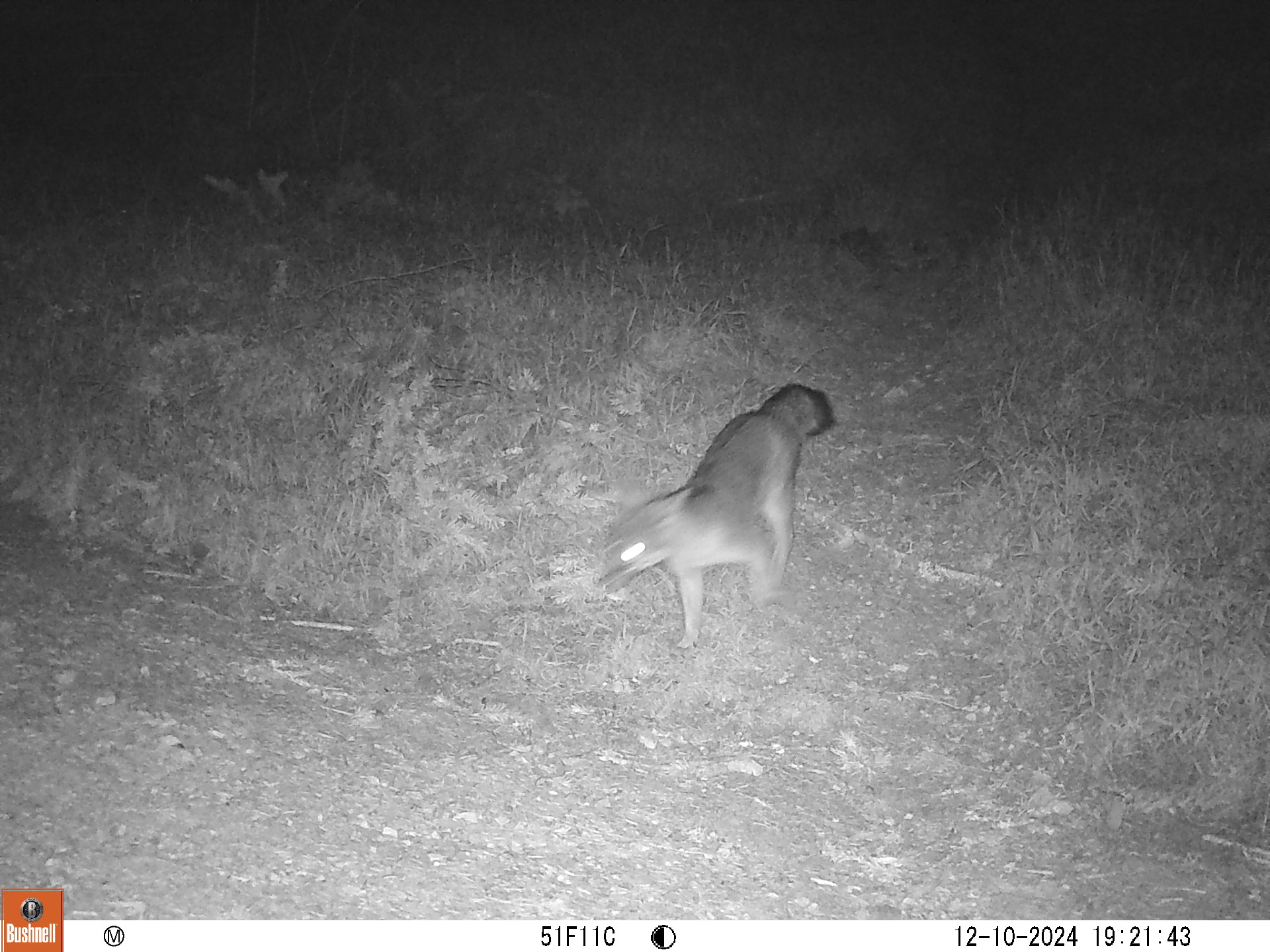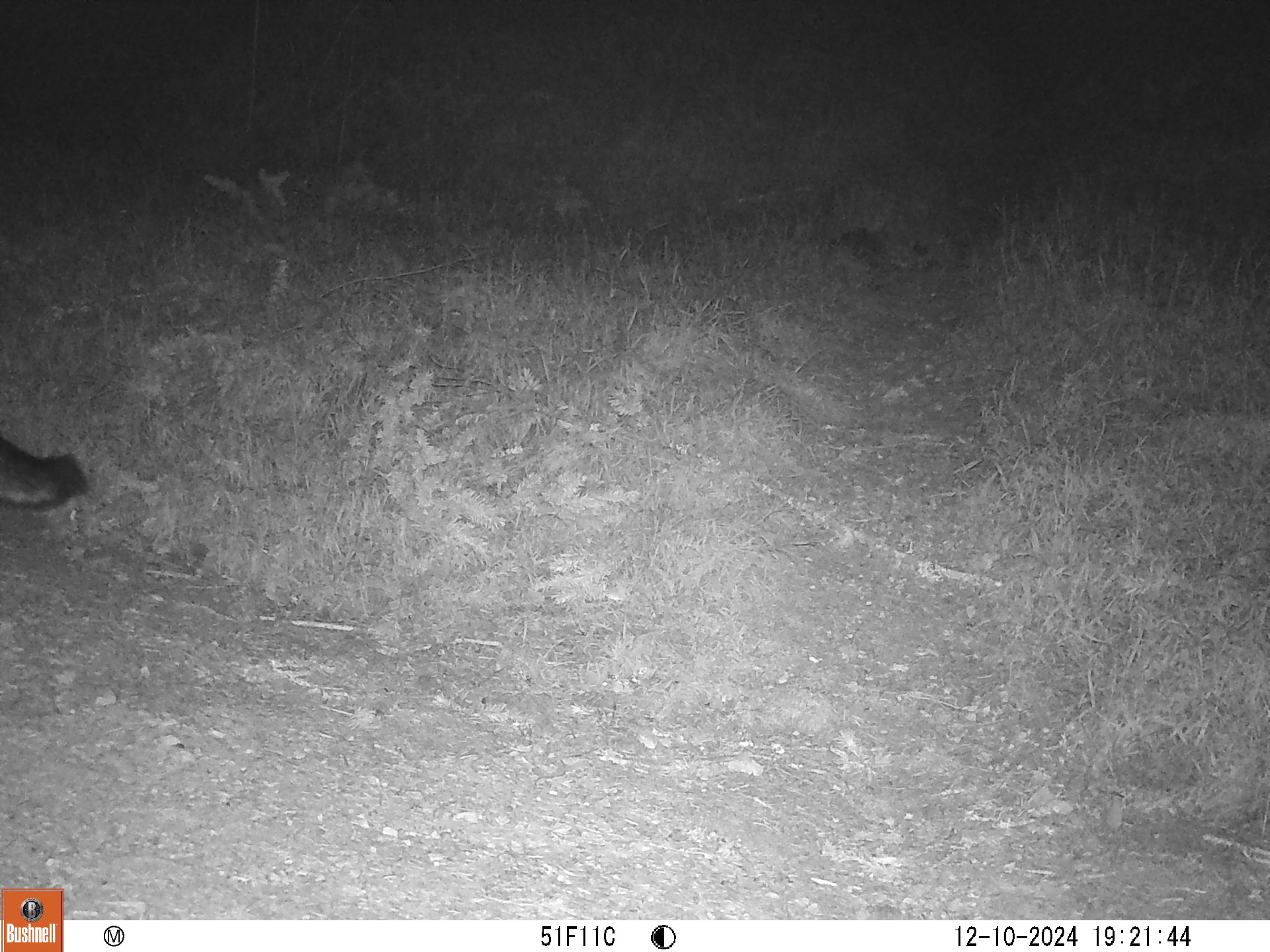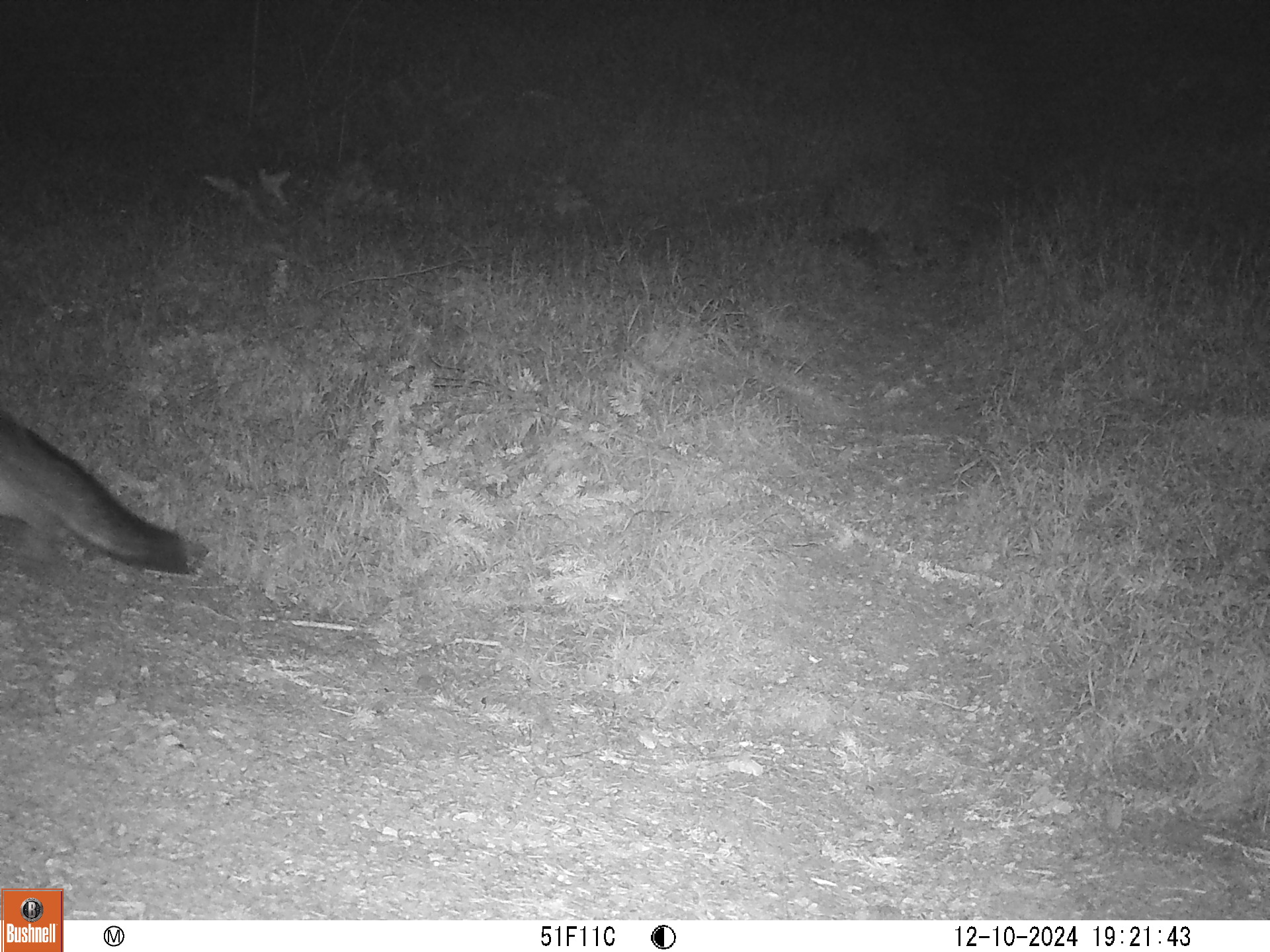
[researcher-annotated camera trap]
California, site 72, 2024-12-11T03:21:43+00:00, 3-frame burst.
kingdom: Animalia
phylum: Chordata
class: Mammalia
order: Carnivora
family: Canidae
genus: Urocyon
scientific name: Urocyon cinereoargenteus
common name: gray fox